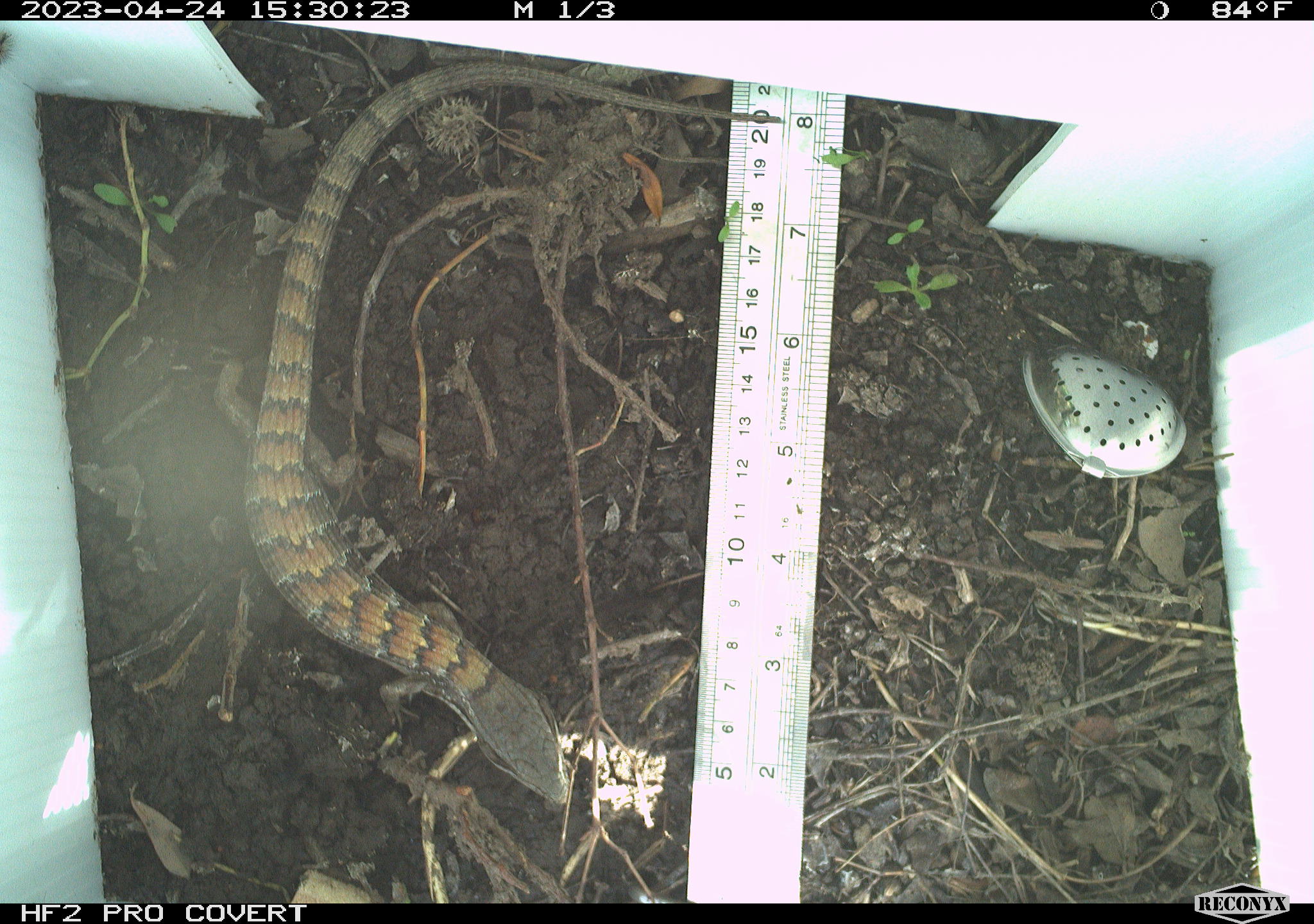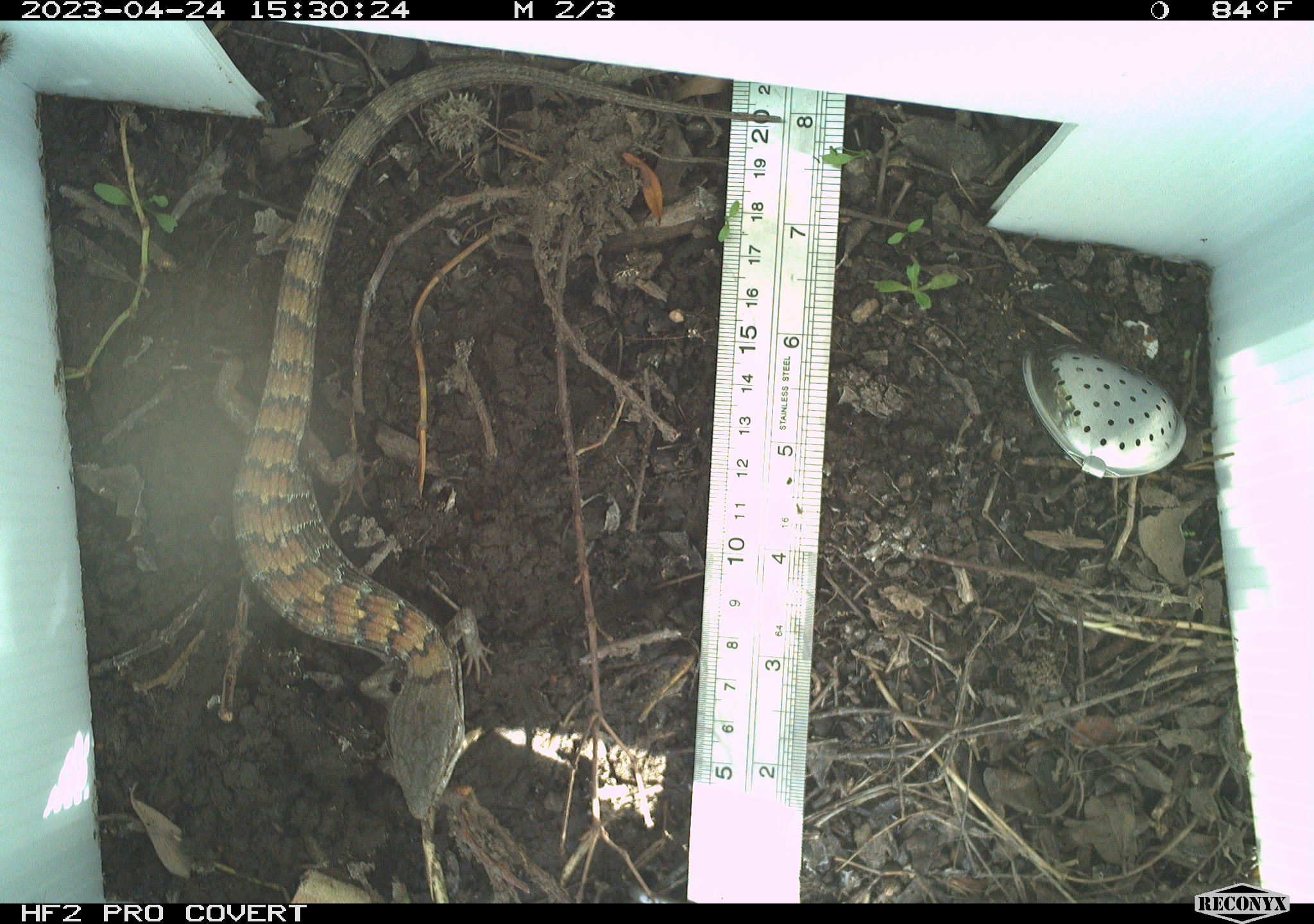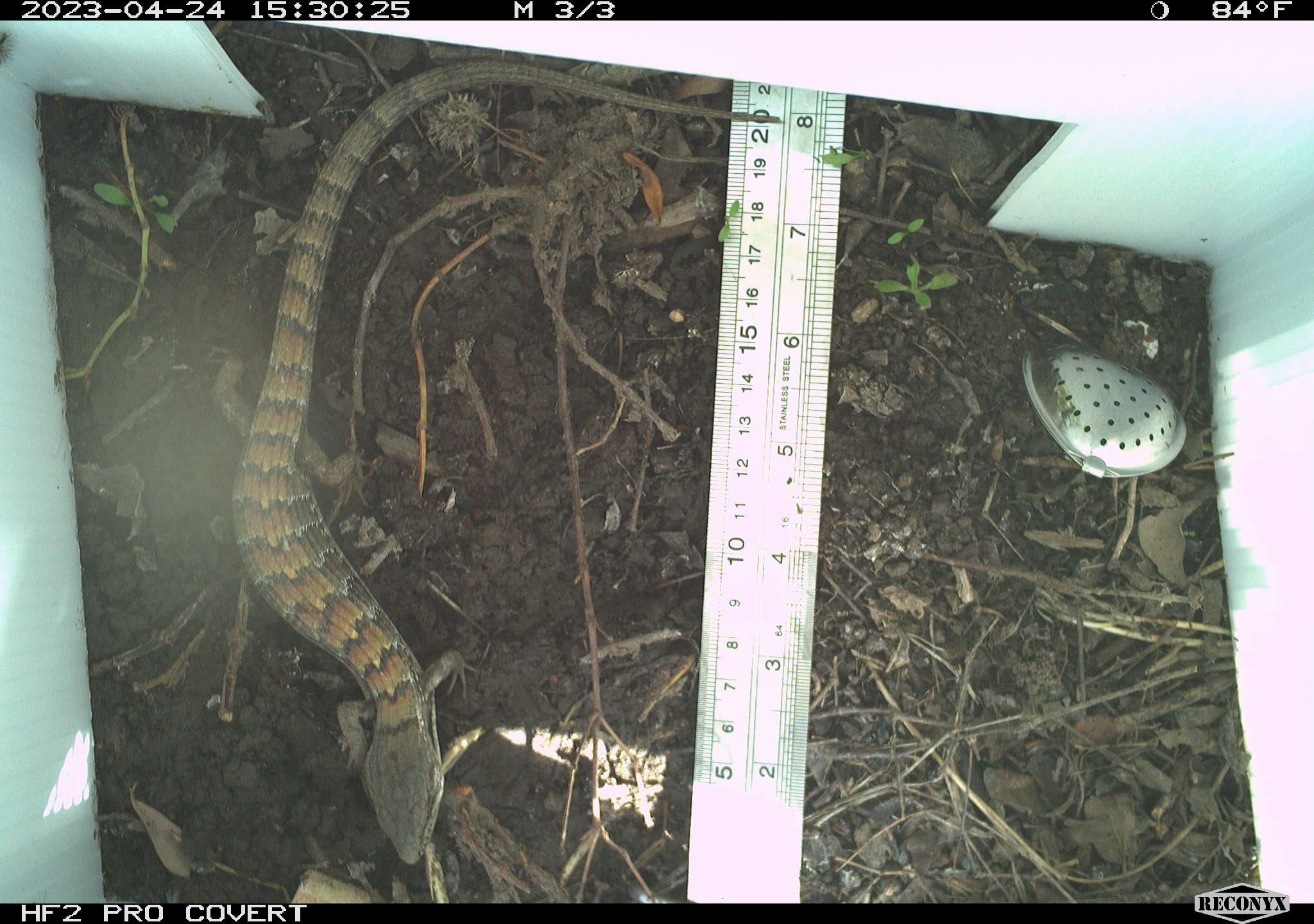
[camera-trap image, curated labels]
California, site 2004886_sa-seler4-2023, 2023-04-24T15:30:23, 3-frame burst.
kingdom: Animalia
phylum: Chordata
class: Reptilia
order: Squamata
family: Anguidae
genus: Elgaria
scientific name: Elgaria multicarinata webbii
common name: san diego alligator lizard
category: woodland alligator lizard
Woodland alligator lizard (san diego alligator lizard) (Elgaria multicarinata webbii).